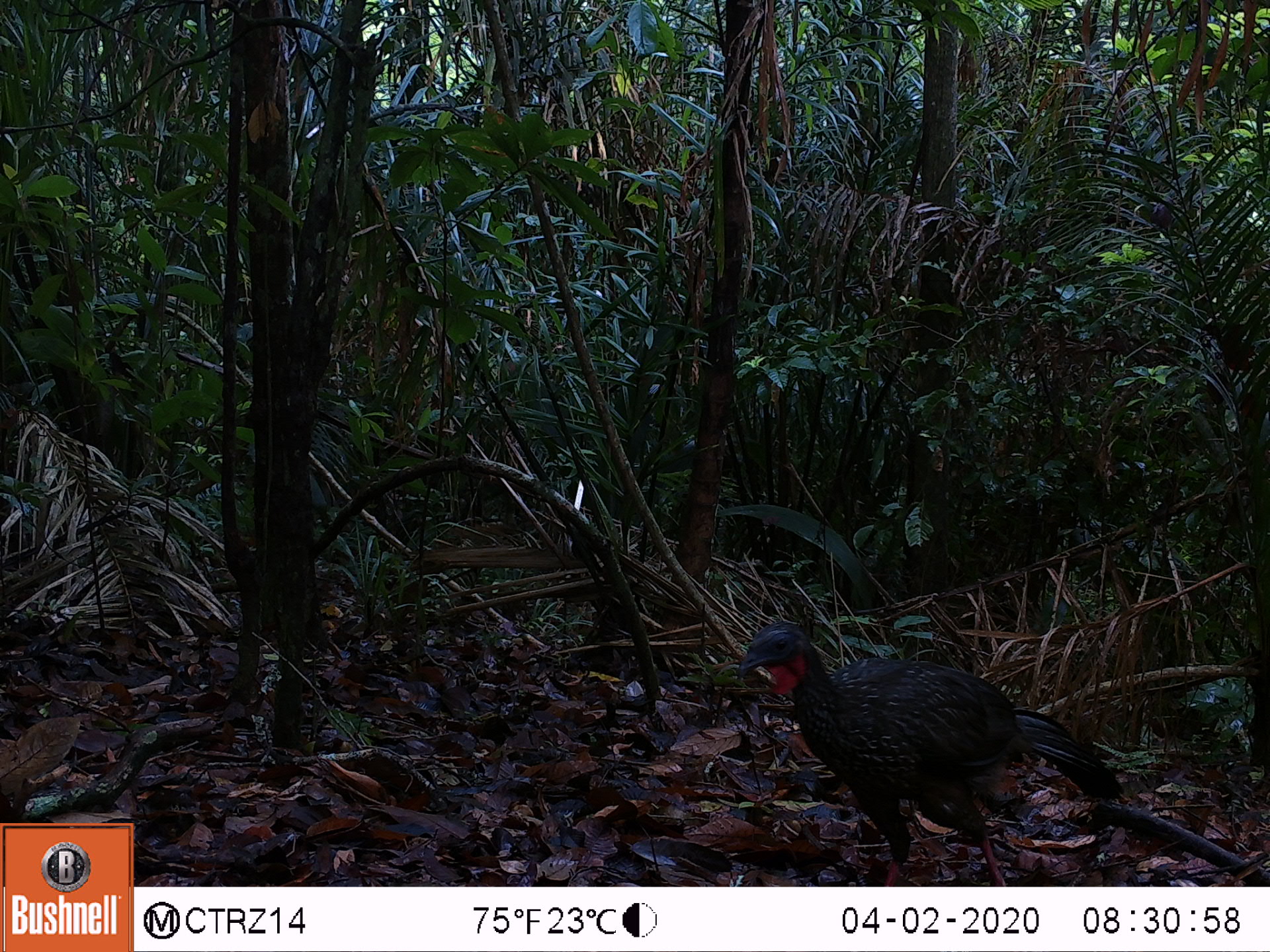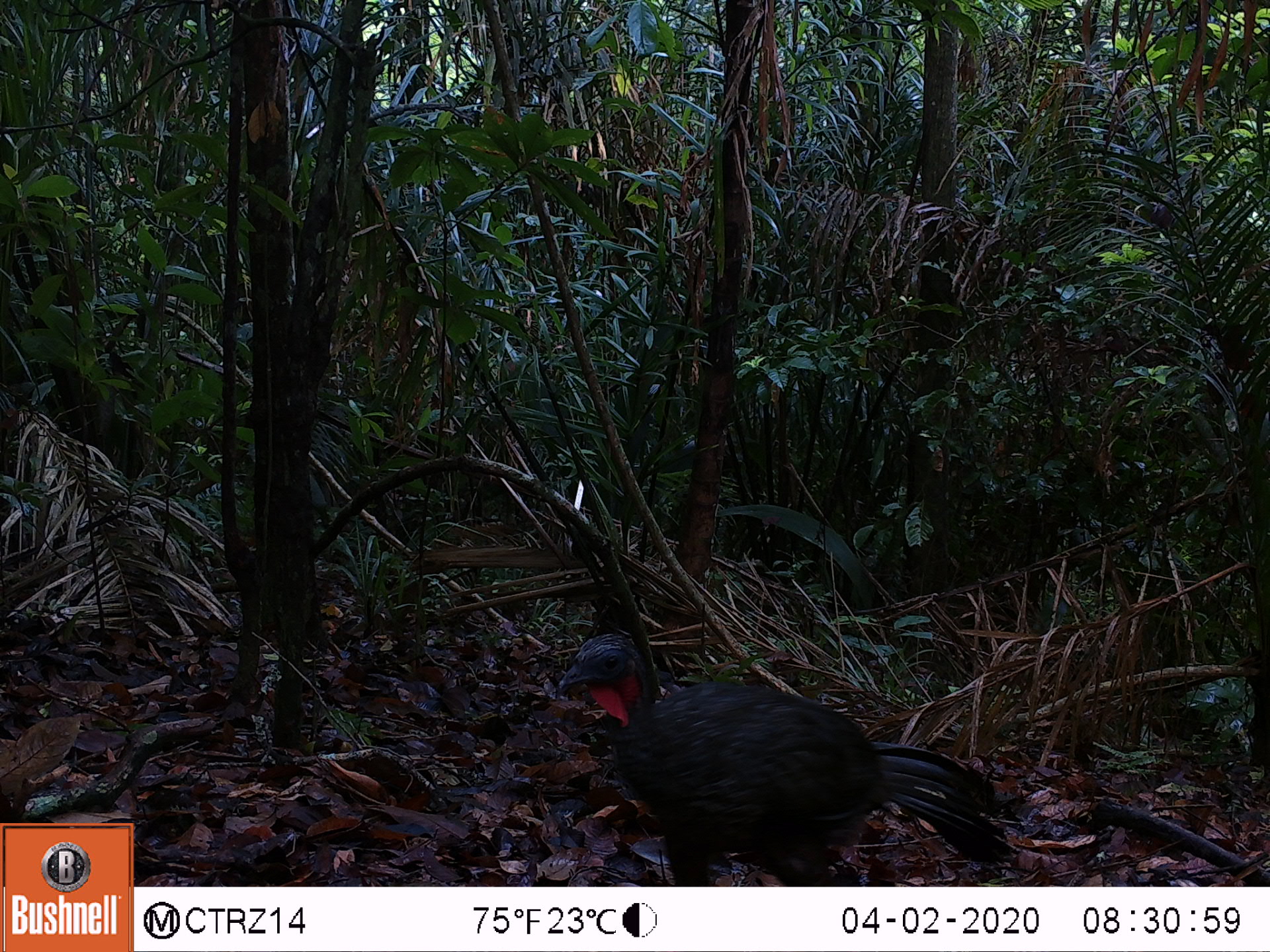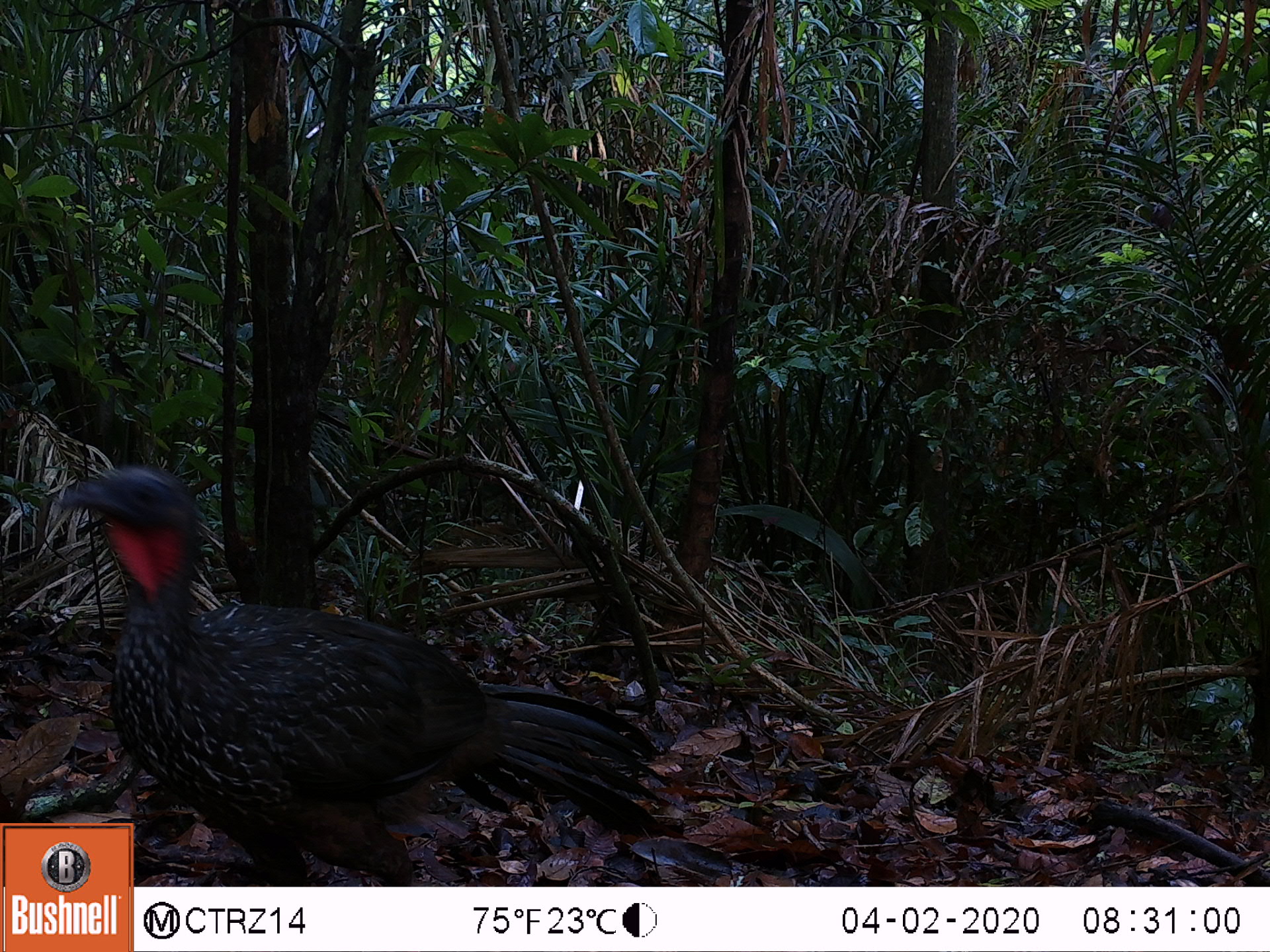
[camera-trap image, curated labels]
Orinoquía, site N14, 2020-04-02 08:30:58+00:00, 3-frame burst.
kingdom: Animalia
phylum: Chordata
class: Aves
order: Galliformes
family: Cracidae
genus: Penelope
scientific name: Penelope jacquacu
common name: spix's guan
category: spixs guan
Spixs guan (spix's guan) (Penelope jacquacu).